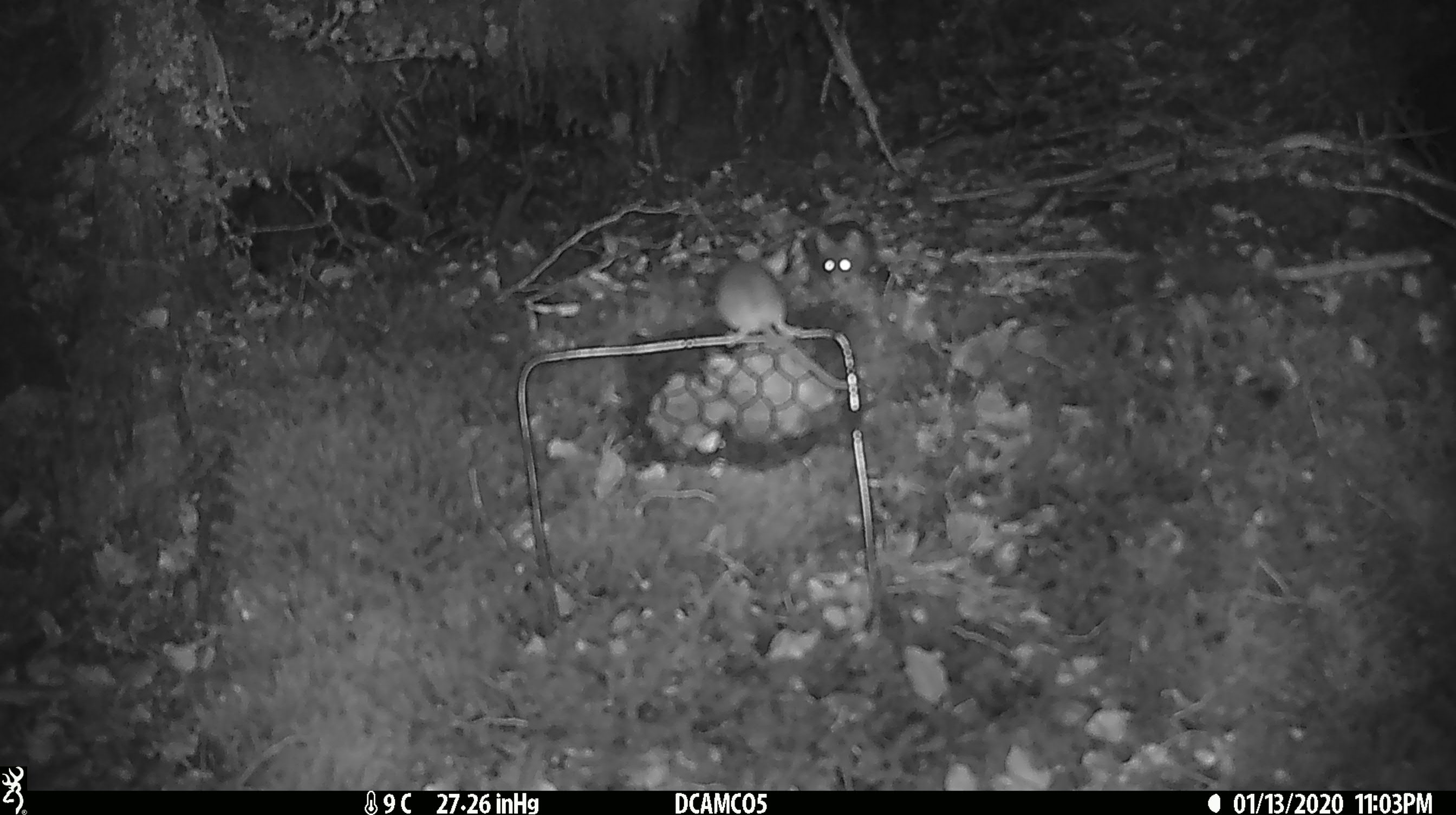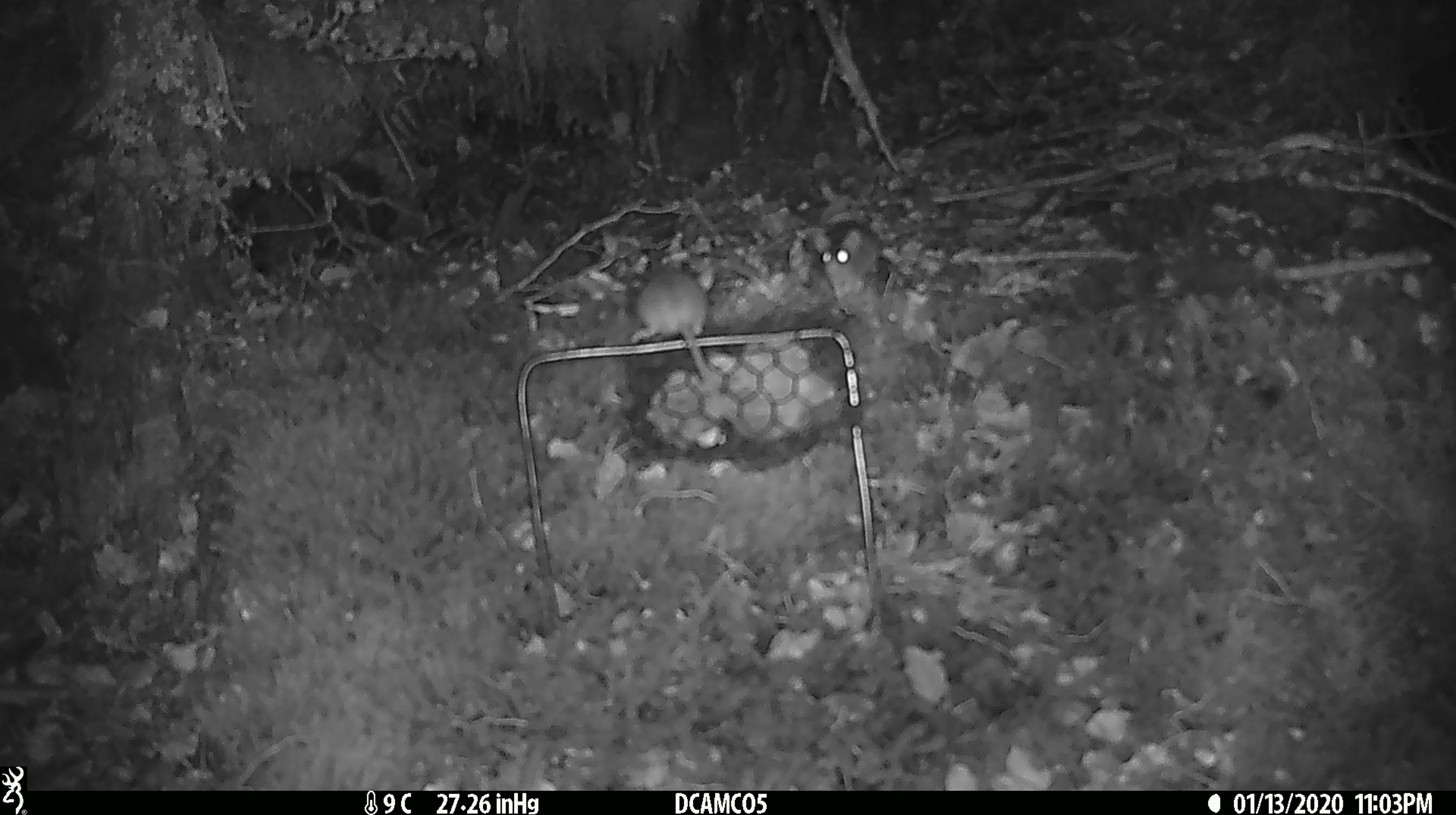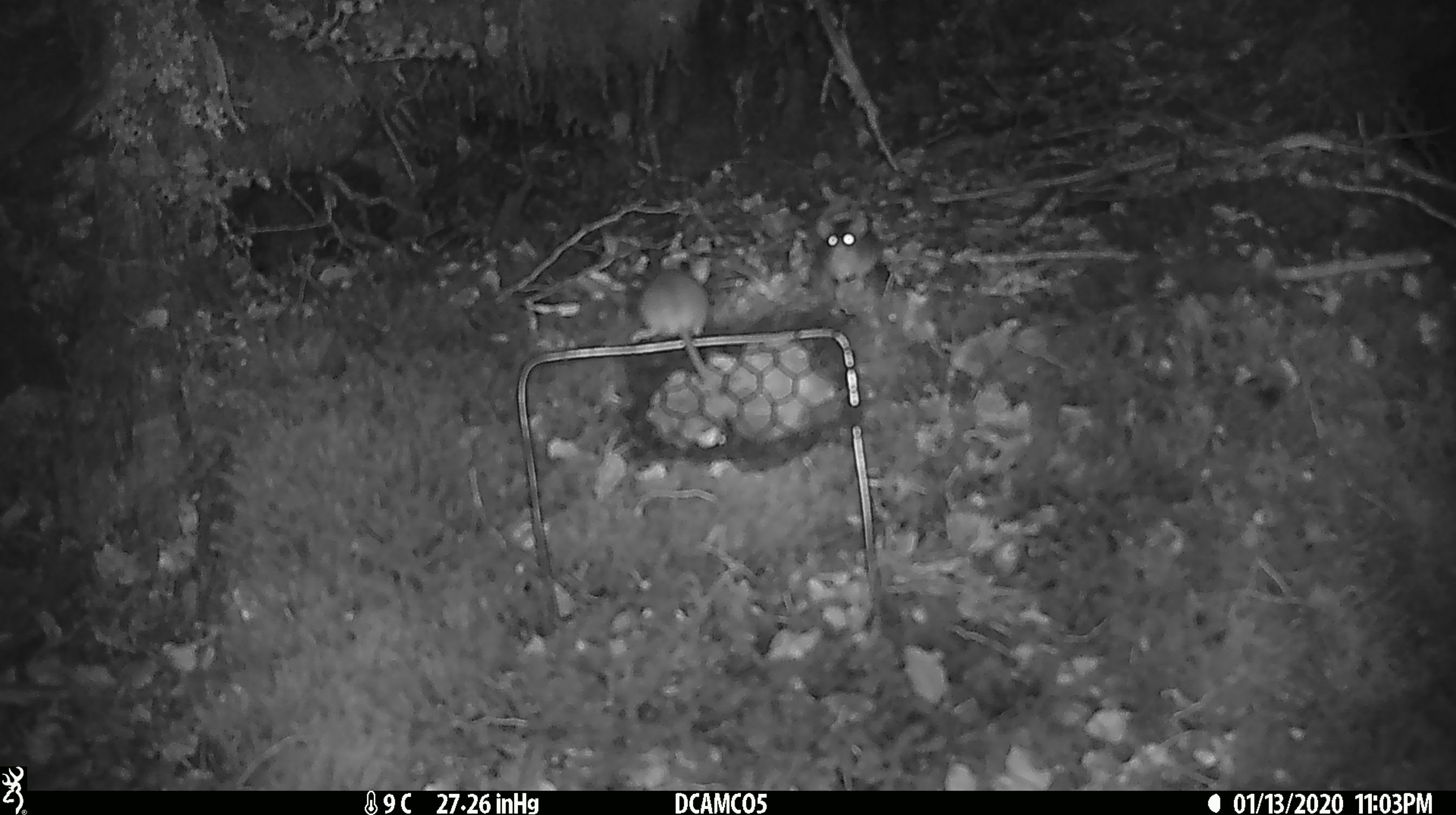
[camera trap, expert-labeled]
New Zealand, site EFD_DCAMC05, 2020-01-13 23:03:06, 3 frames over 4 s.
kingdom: Animalia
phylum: Chordata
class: Mammalia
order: Rodentia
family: Muridae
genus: Mus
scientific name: Mus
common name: mouse